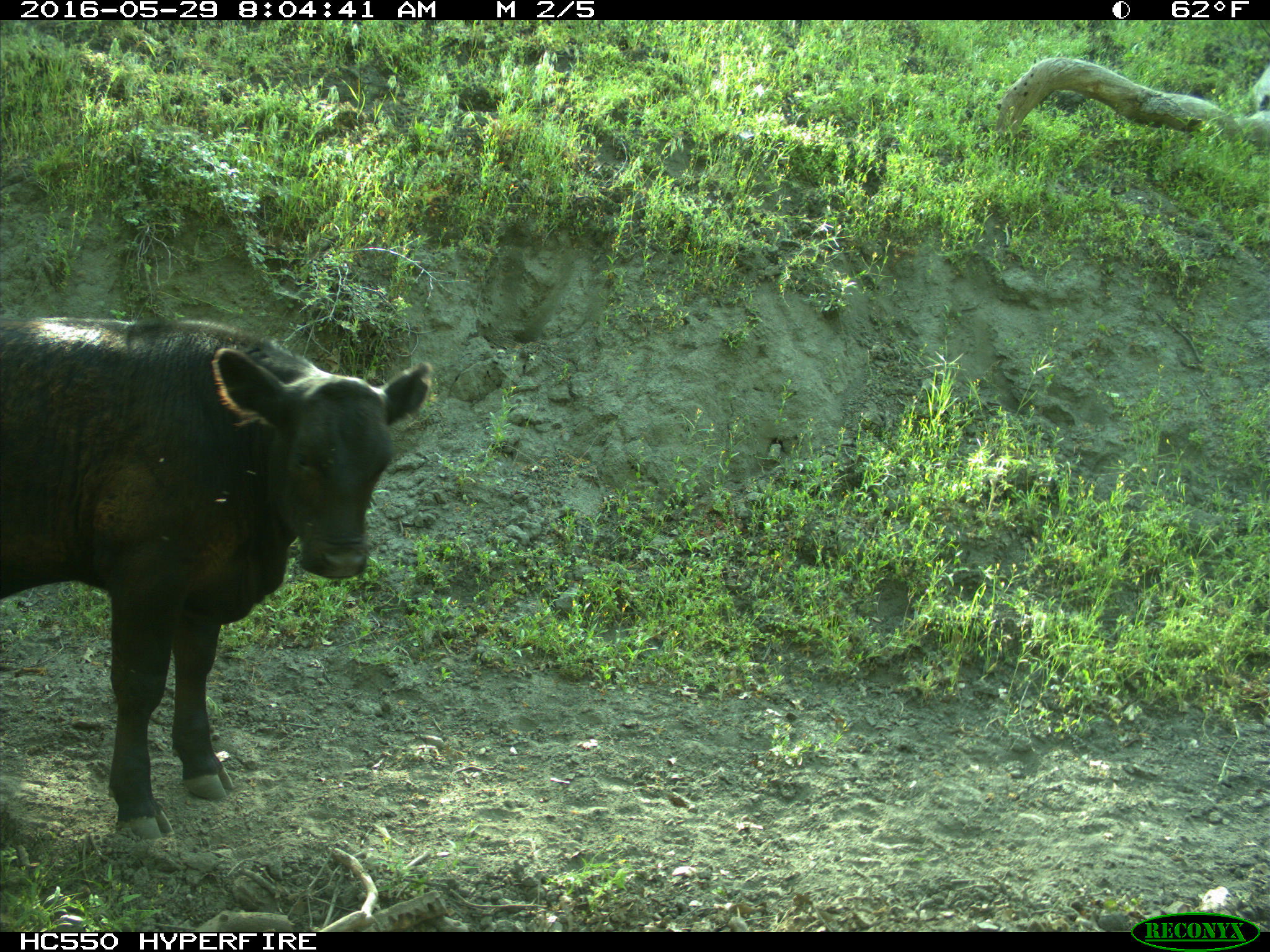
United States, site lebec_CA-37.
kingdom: Animalia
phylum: Chordata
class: Mammalia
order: Artiodactyla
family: Bovidae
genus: Bos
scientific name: Bos taurus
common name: domestic cow